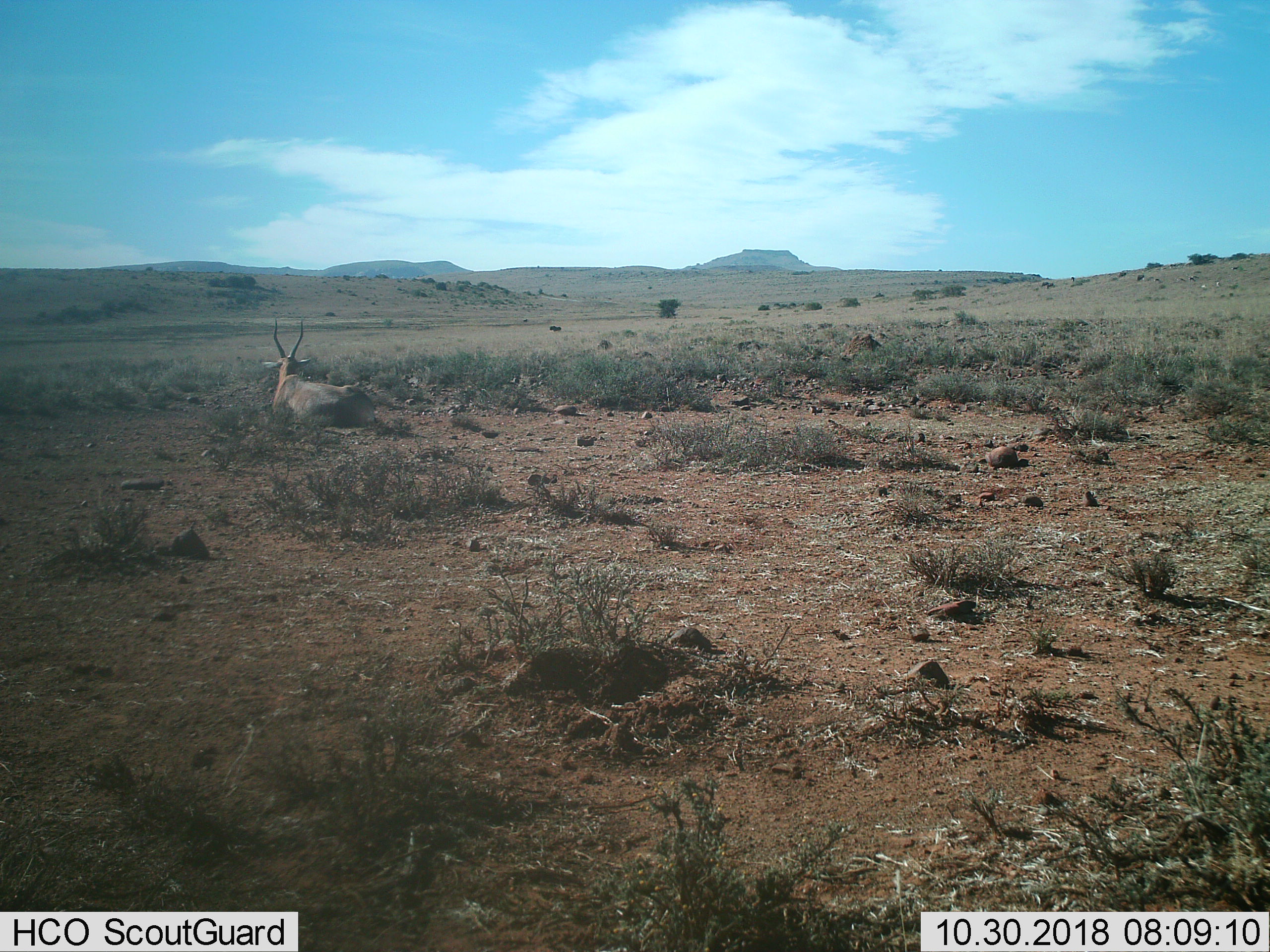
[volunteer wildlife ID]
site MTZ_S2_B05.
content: unidentified animal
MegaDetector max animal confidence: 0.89